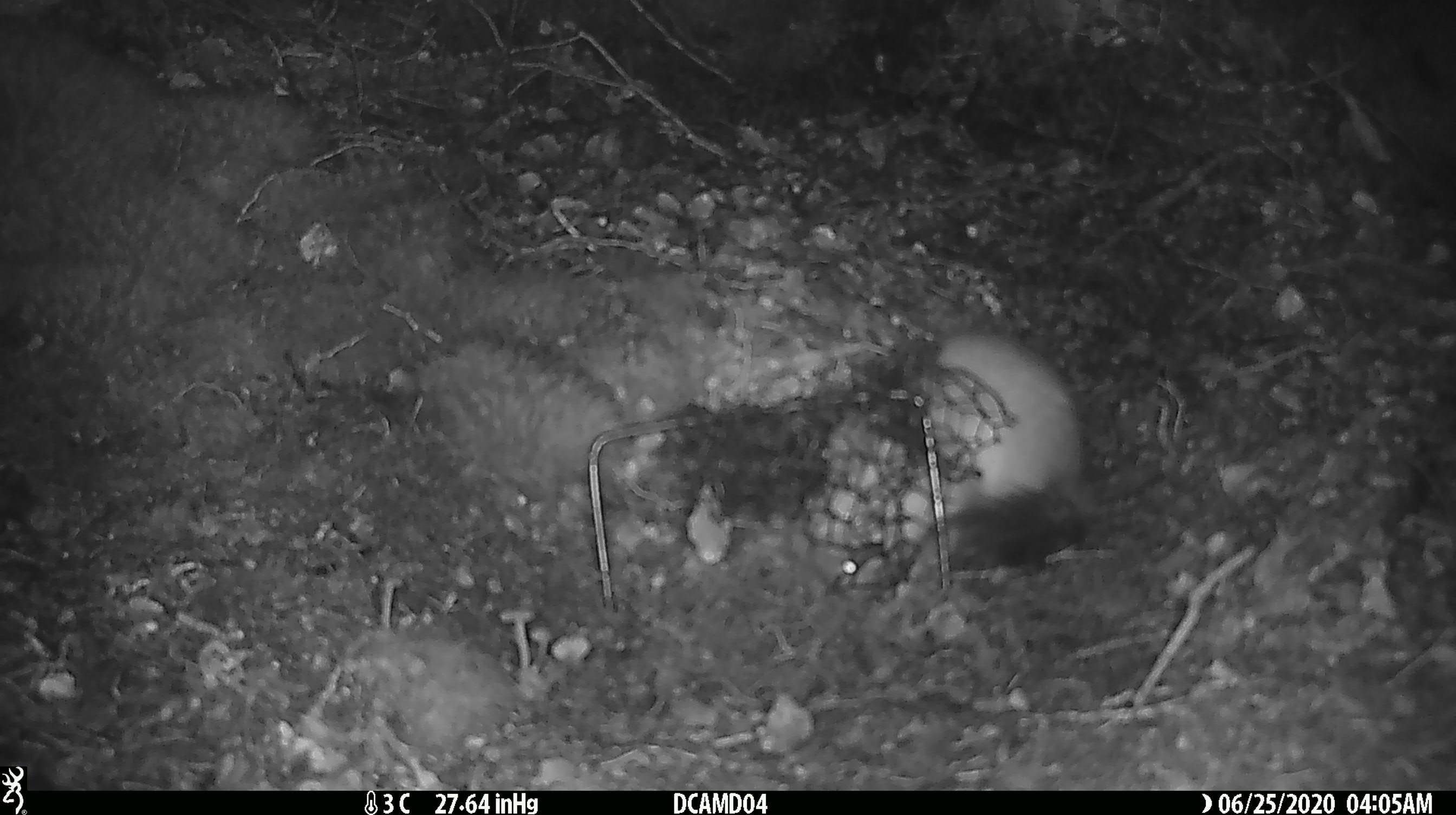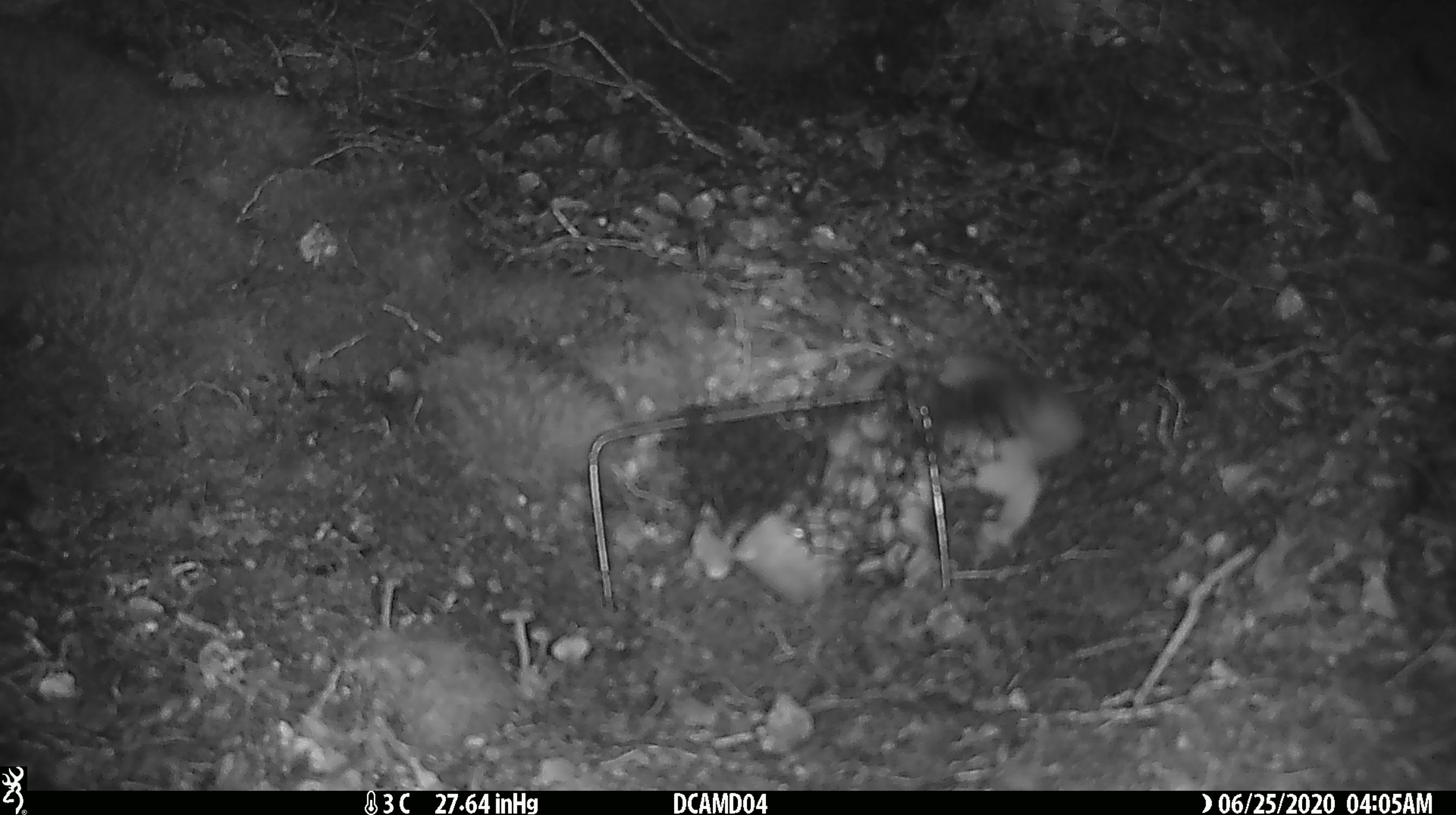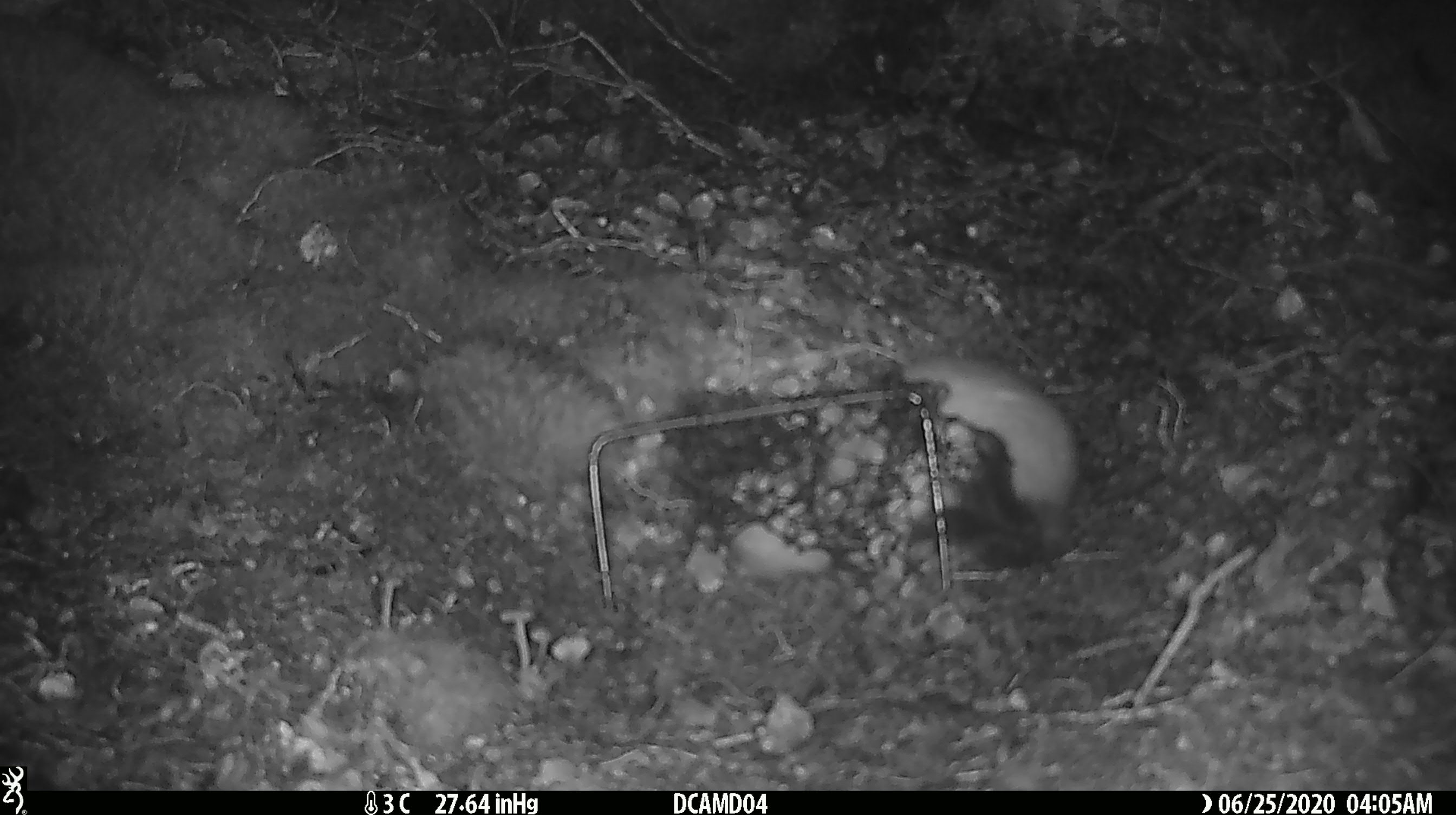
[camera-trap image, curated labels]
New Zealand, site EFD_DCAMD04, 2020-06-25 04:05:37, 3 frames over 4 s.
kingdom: Animalia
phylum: Chordata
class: Mammalia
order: Carnivora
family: Mustelidae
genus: Mustela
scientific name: Mustela erminea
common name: stoat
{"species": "stoat (Mustela erminea)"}